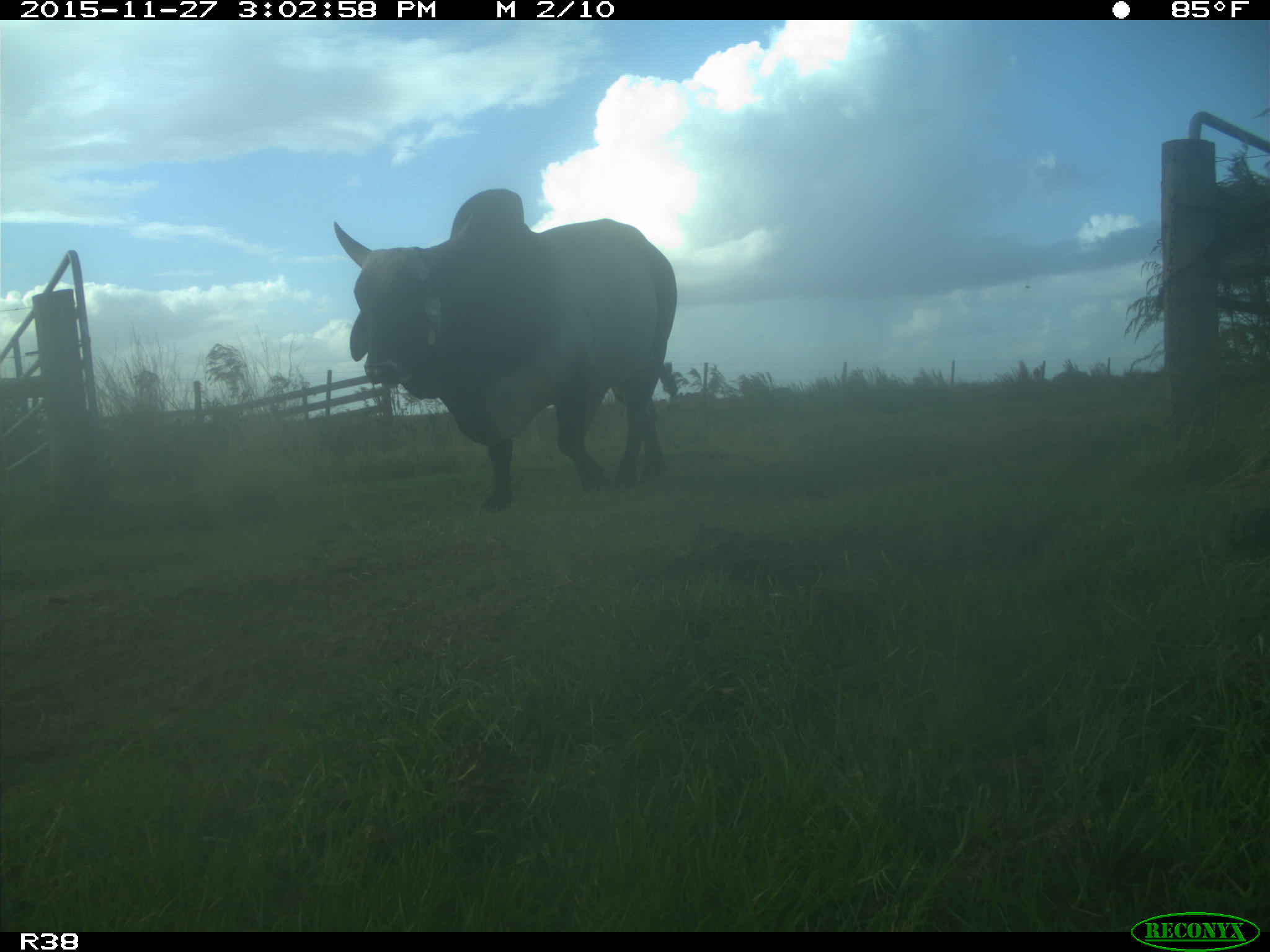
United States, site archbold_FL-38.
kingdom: Animalia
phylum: Chordata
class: Mammalia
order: Artiodactyla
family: Bovidae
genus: Bos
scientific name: Bos taurus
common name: domestic cow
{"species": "Bos taurus (domestic cow)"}